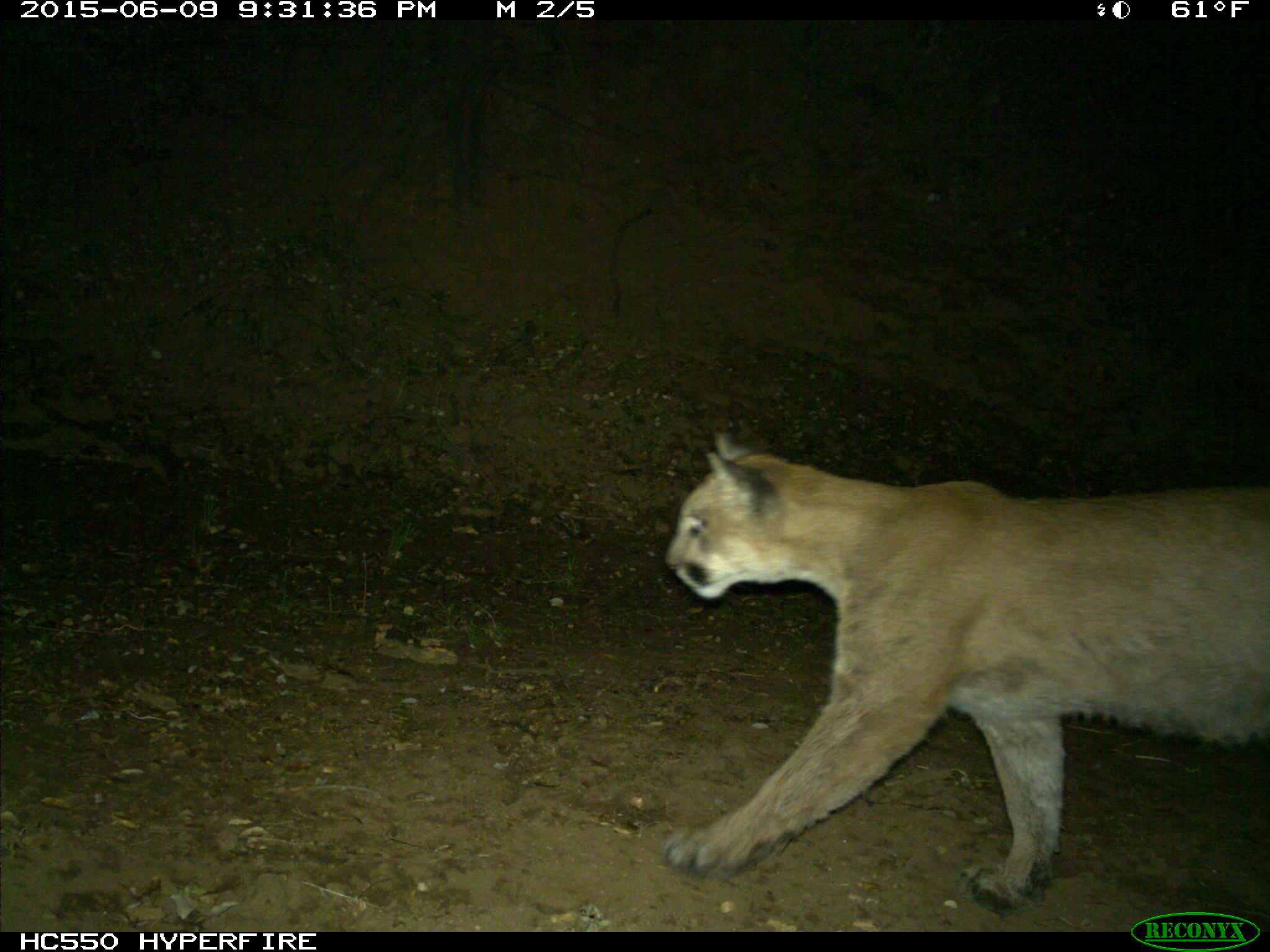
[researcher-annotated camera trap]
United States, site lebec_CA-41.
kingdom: Animalia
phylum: Chordata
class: Mammalia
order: Carnivora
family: Felidae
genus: Puma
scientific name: Puma concolor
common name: mountain lion